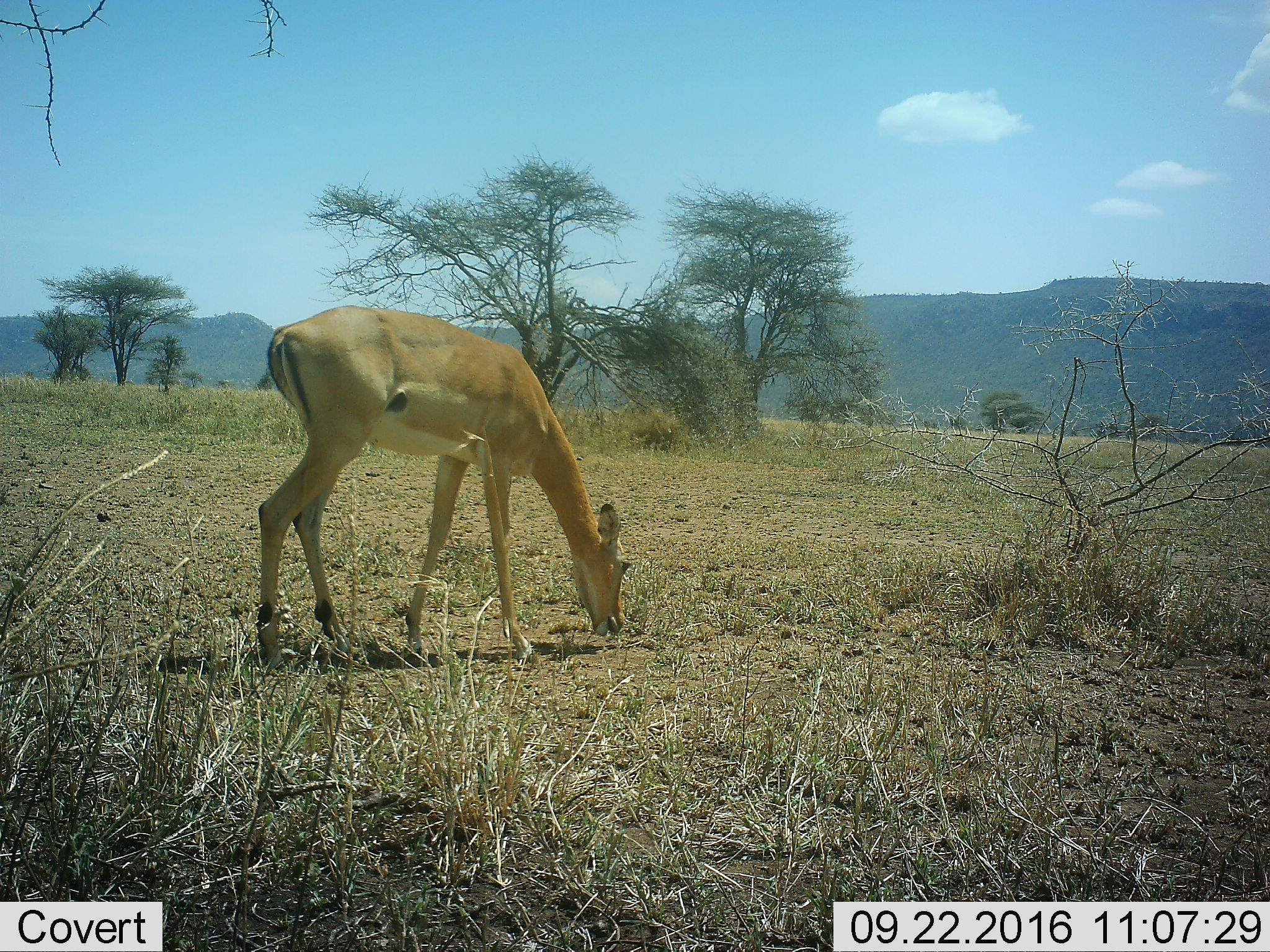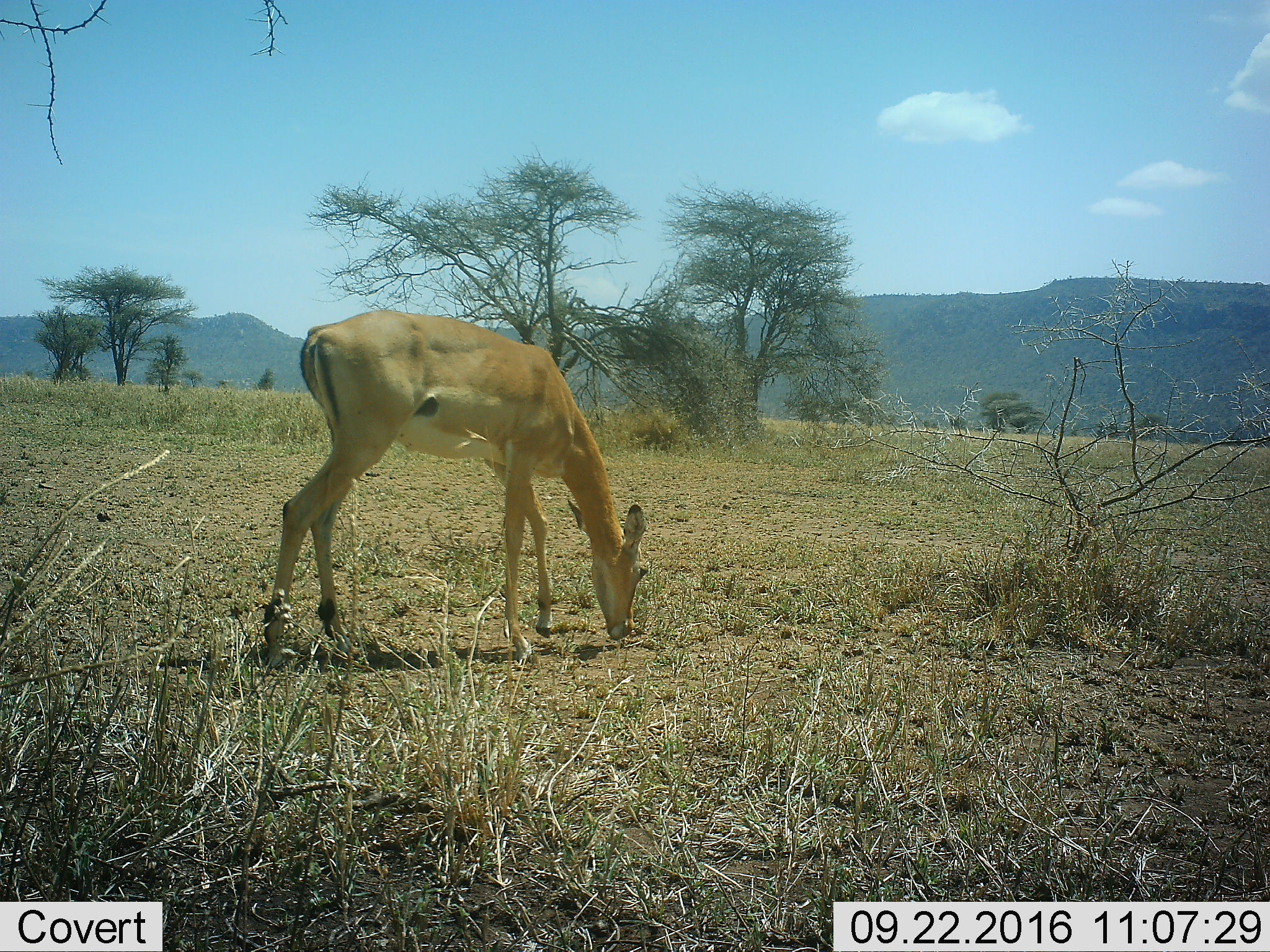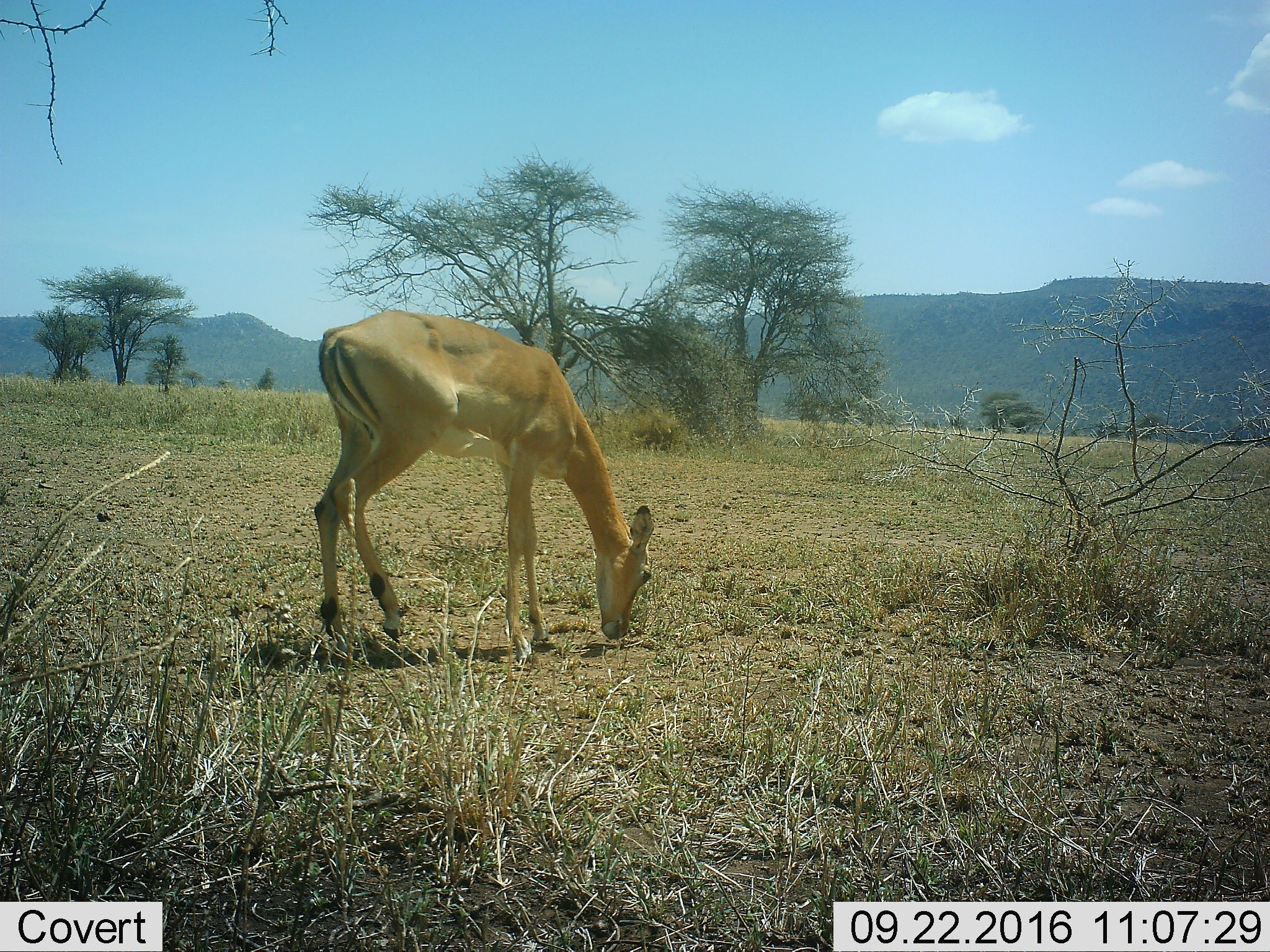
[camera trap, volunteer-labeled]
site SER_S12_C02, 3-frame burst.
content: unidentified animal